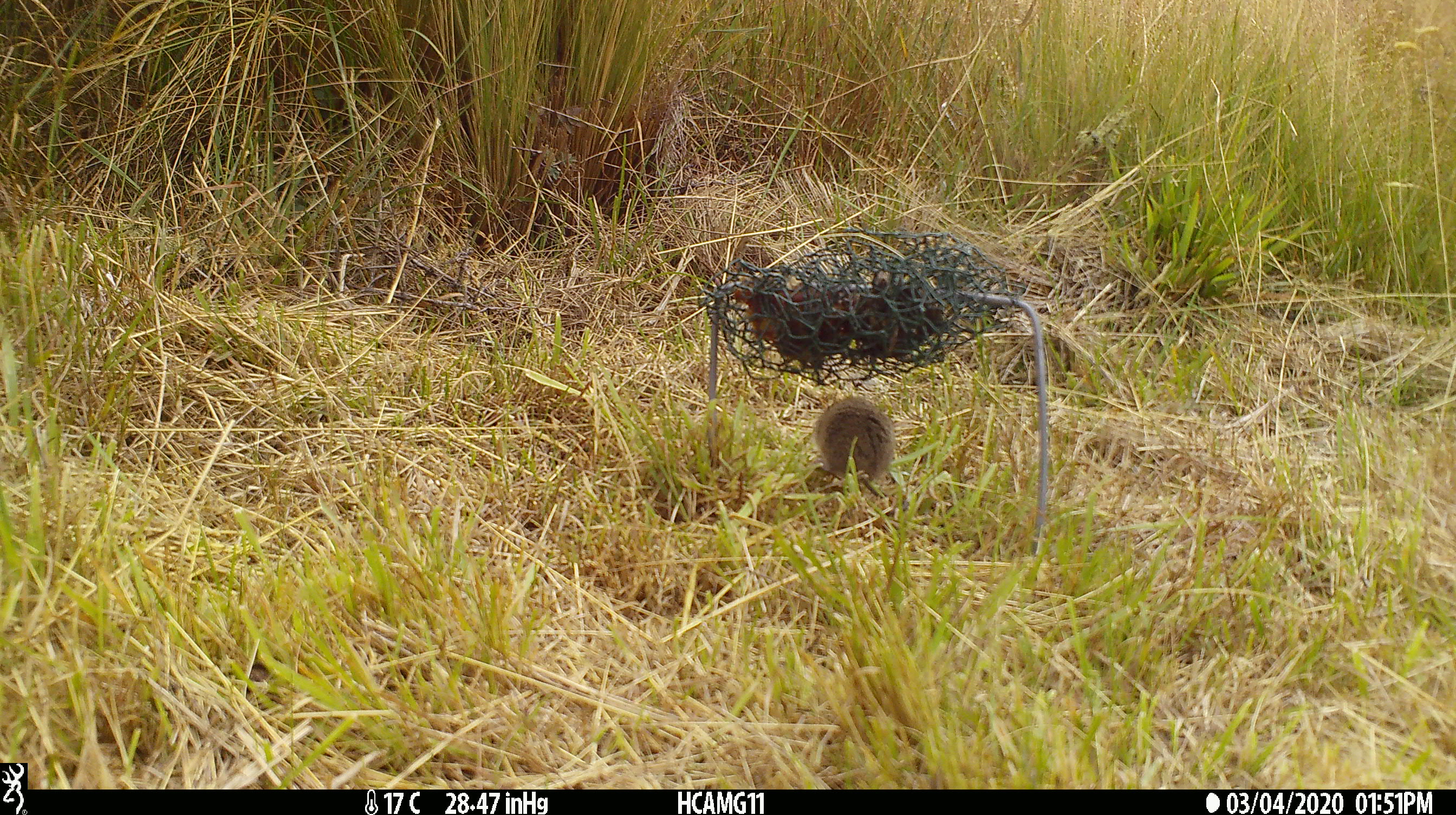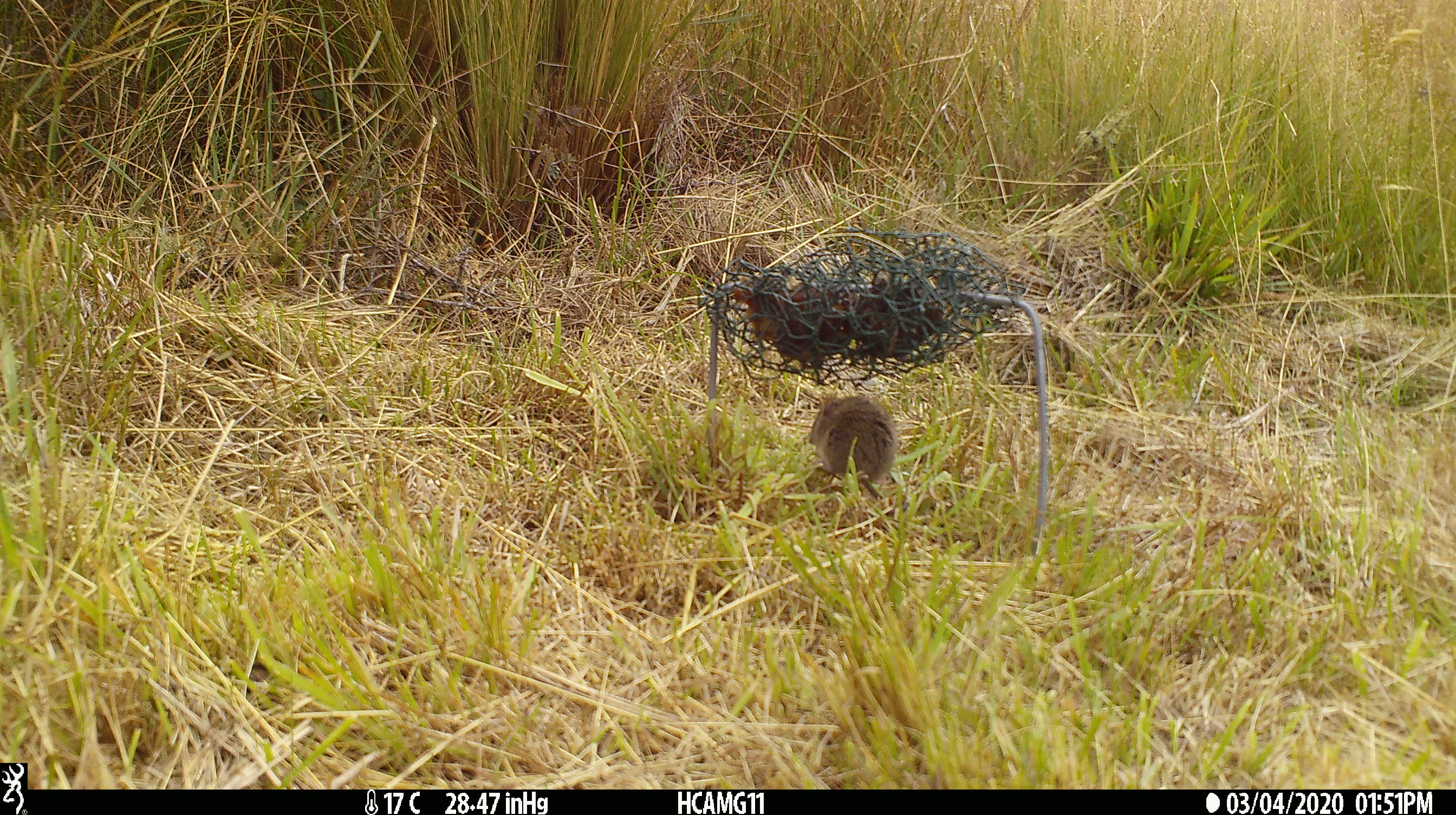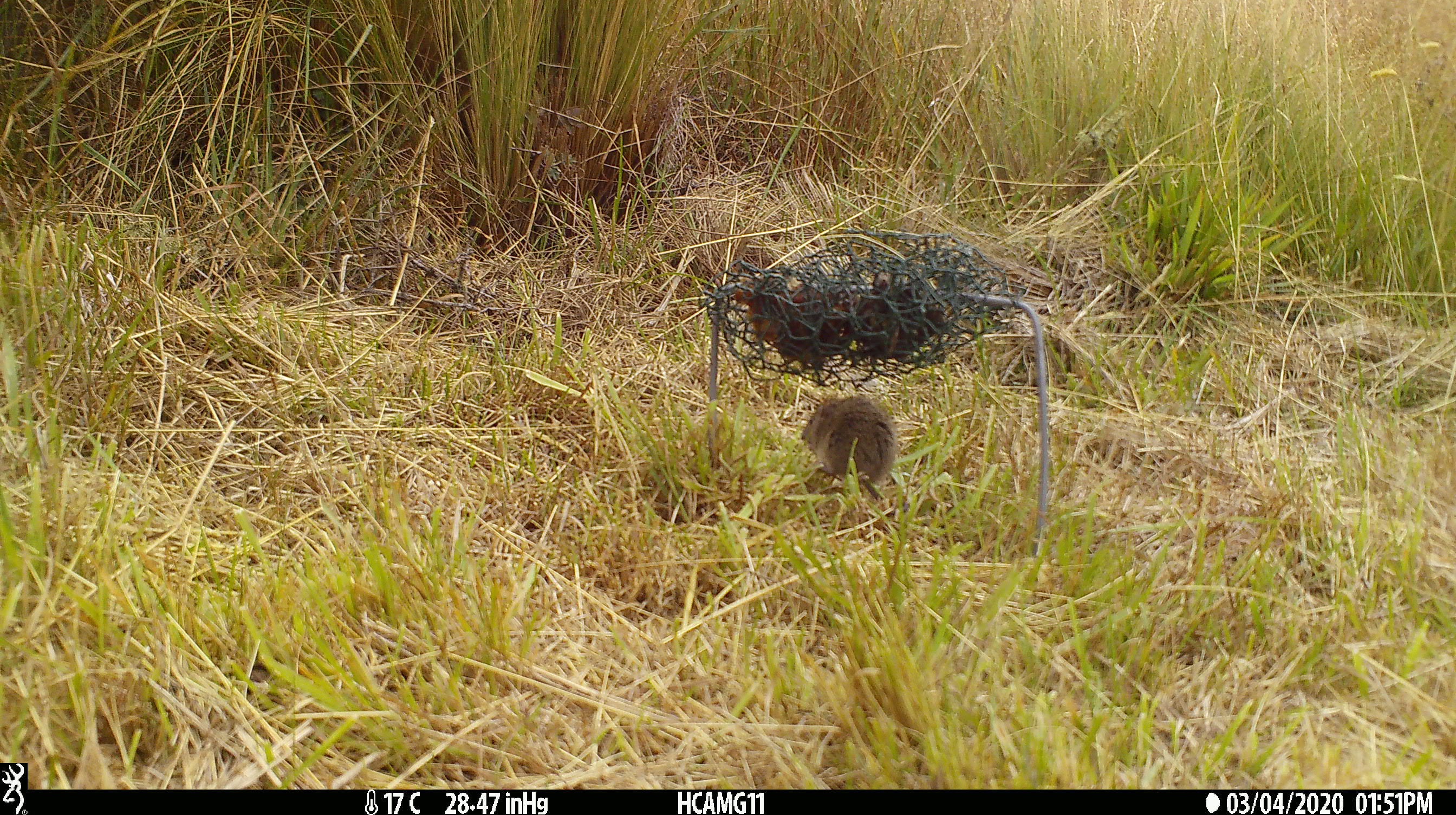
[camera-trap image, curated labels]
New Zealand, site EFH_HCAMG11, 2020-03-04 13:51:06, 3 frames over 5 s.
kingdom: Animalia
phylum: Chordata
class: Mammalia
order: Rodentia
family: Muridae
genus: Mus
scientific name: Mus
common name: mouse